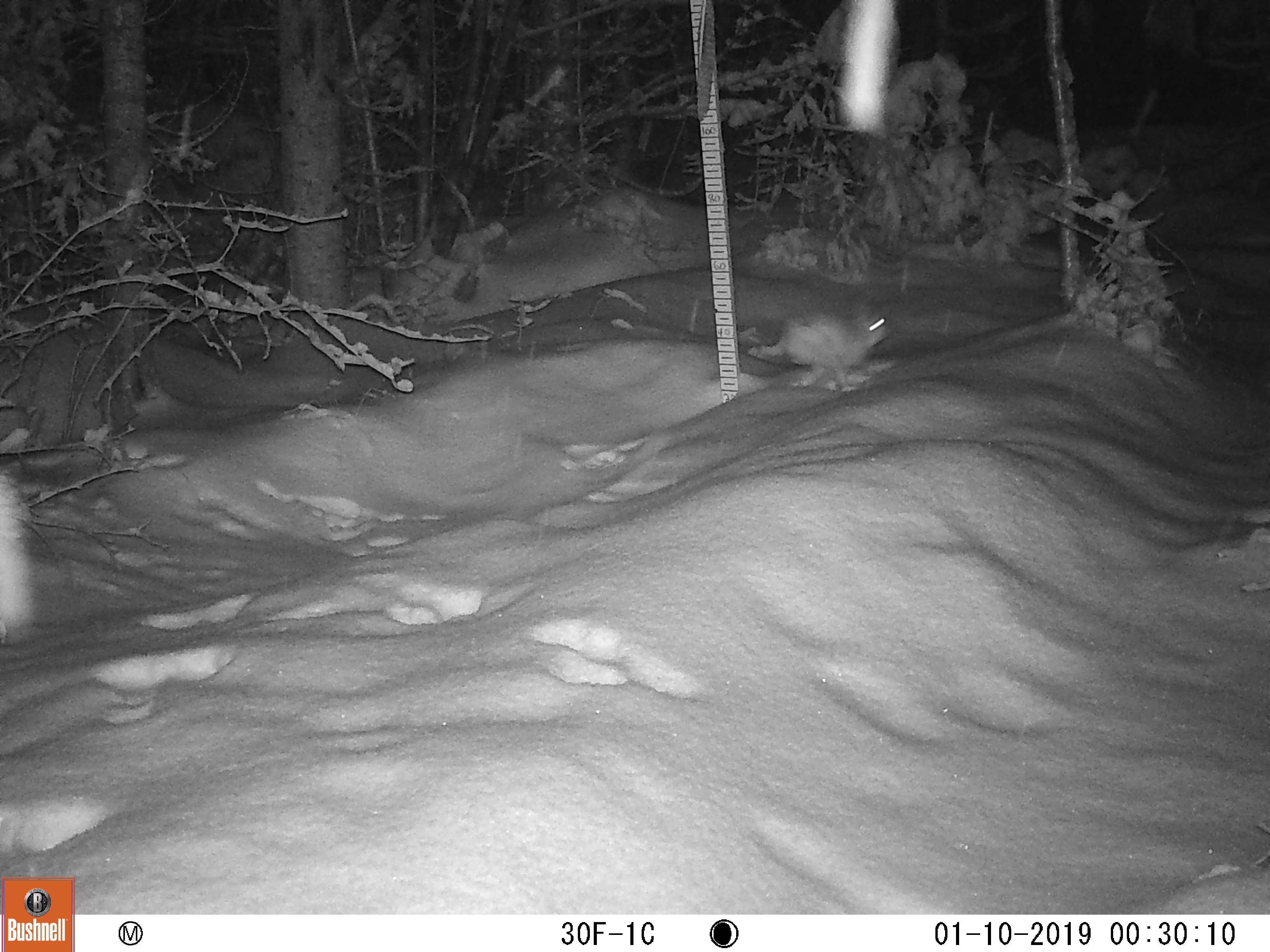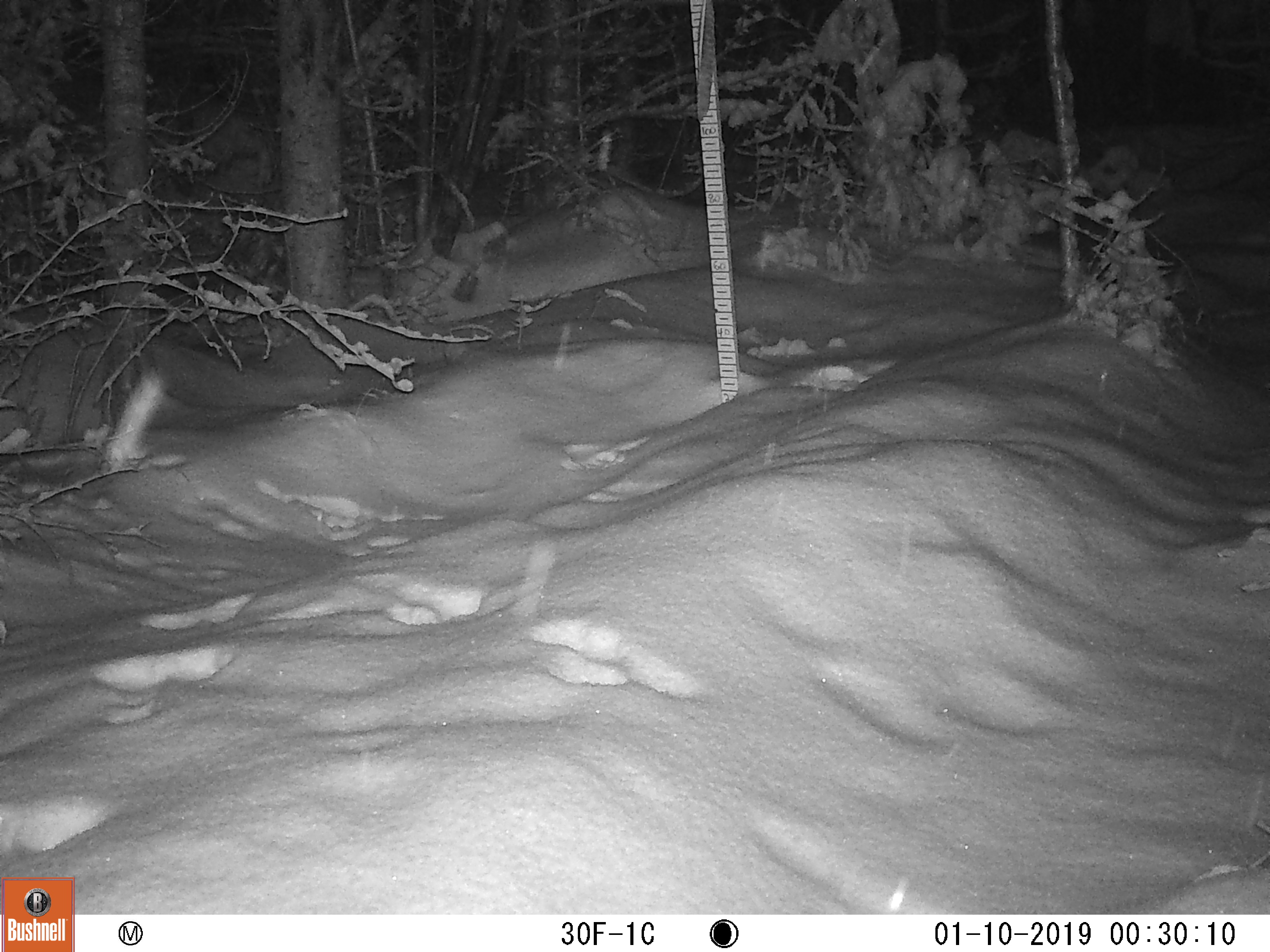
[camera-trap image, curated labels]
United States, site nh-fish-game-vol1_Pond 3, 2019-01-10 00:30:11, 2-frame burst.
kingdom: Animalia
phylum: Chordata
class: Mammalia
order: Lagomorpha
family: Leporidae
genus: Lepus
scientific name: Lepus americanus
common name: snowshoe hare